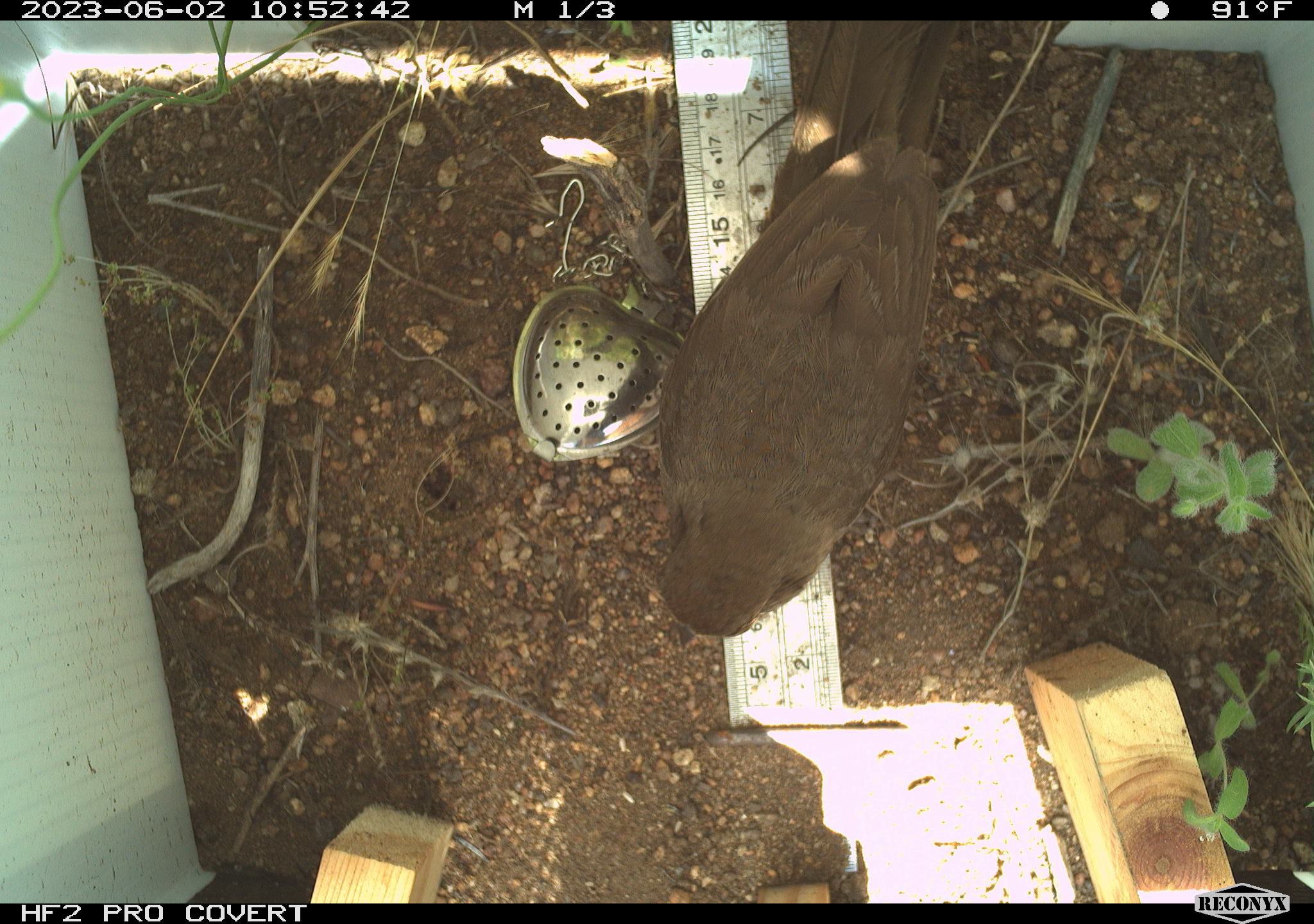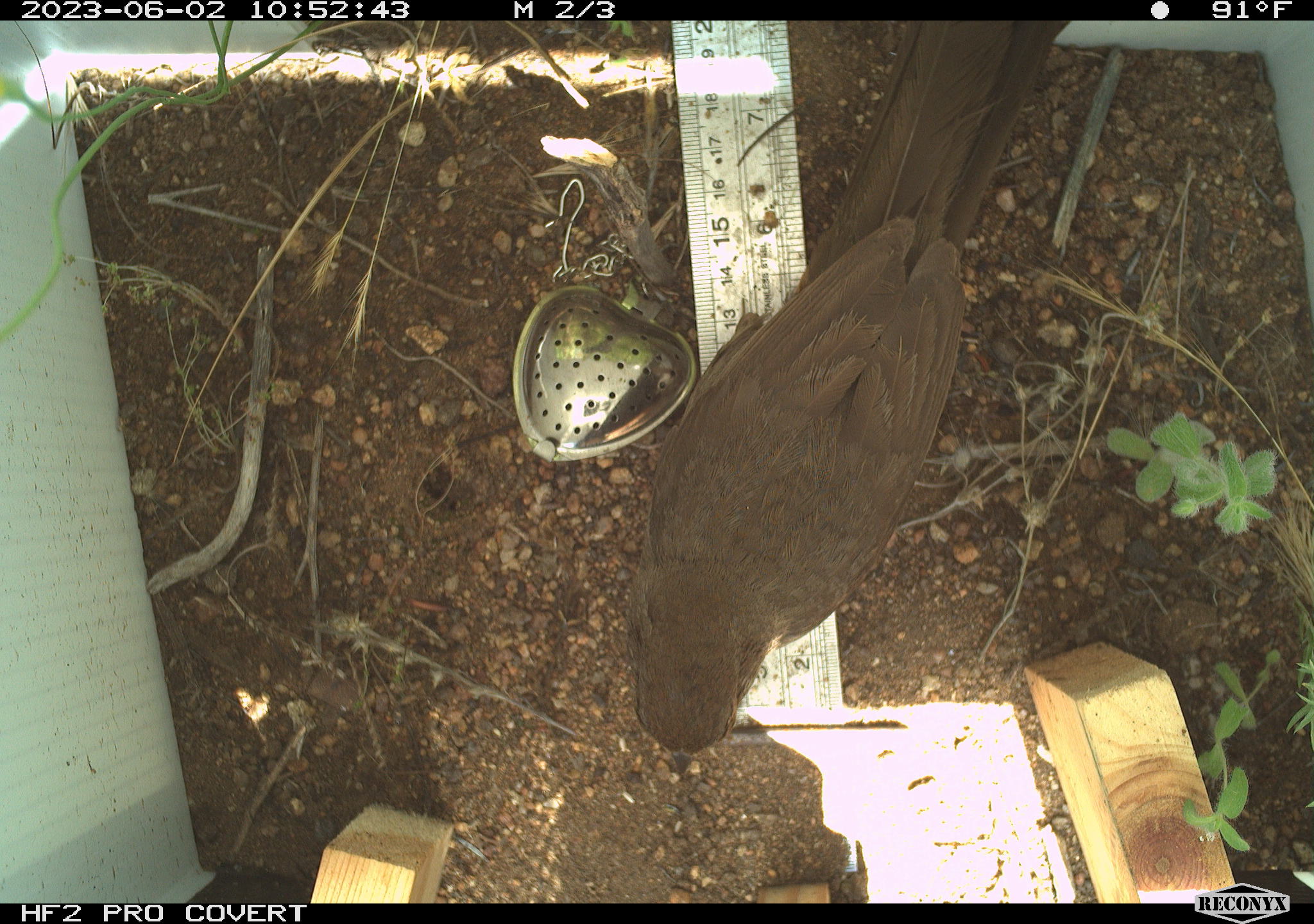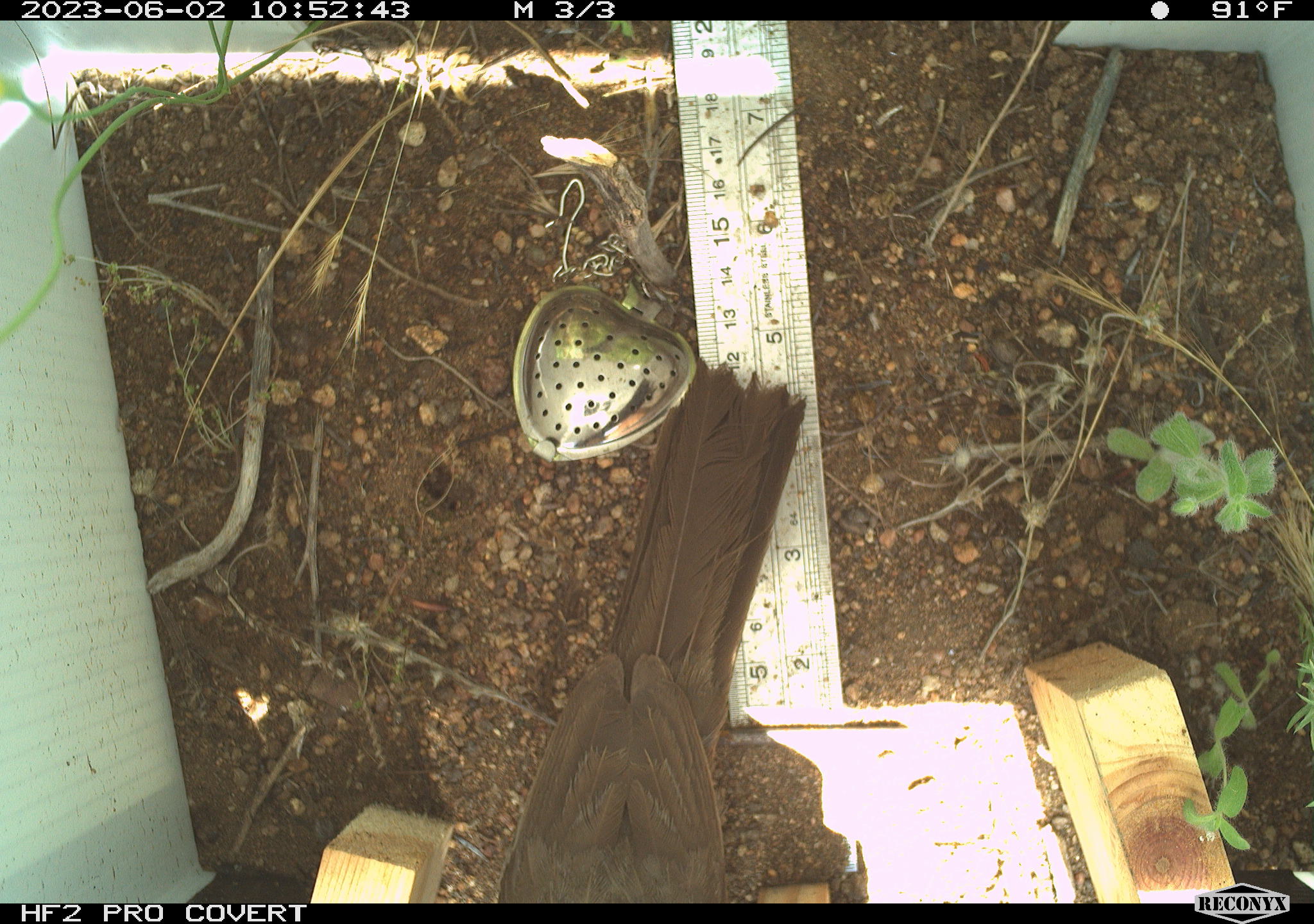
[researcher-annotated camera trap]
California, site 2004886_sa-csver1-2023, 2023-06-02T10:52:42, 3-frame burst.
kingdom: Animalia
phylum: Chordata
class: Aves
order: Passeriformes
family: Passerellidae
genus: Melozone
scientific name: Melozone crissalis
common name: california towhee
California towhee (Melozone crissalis).